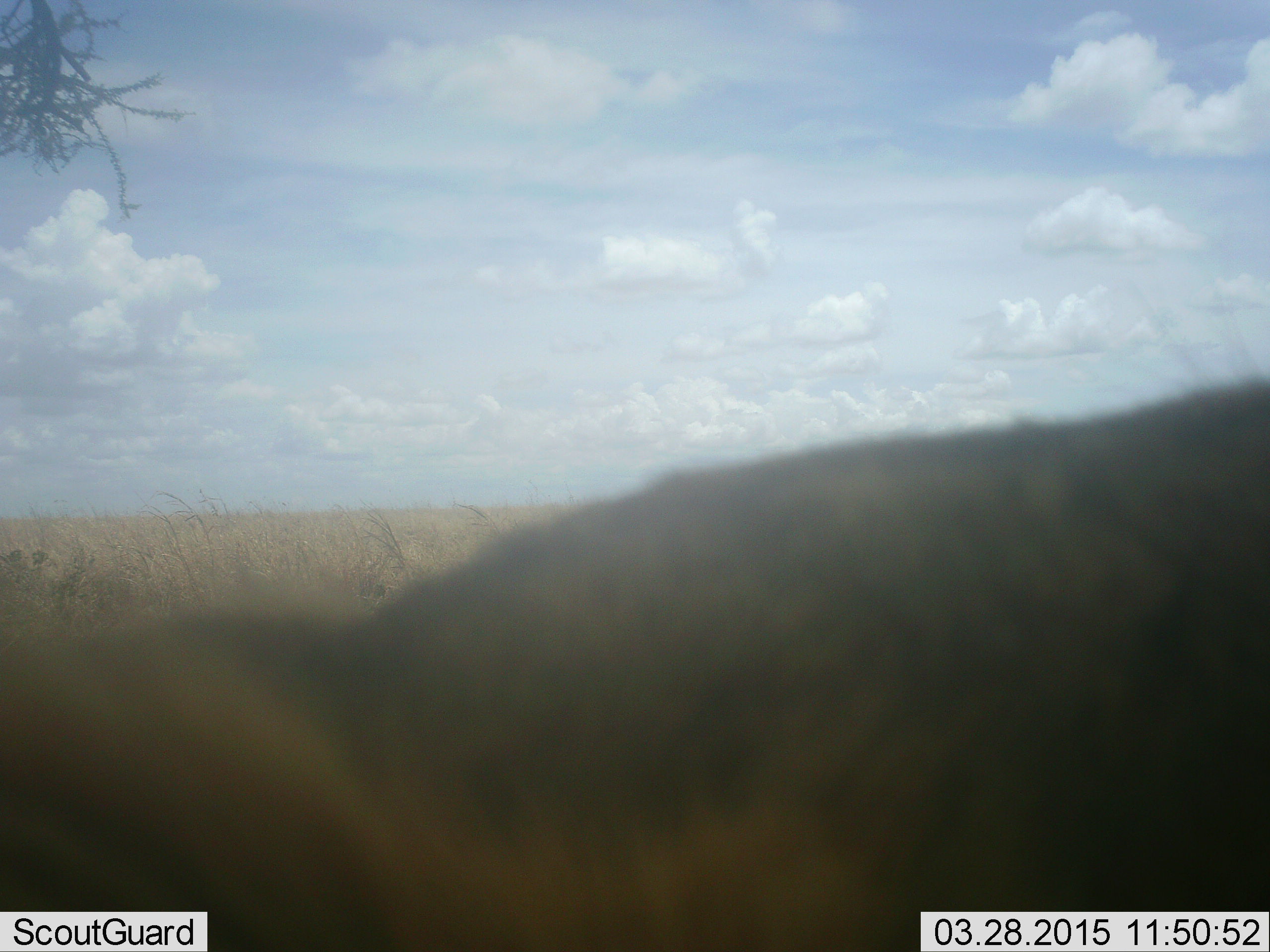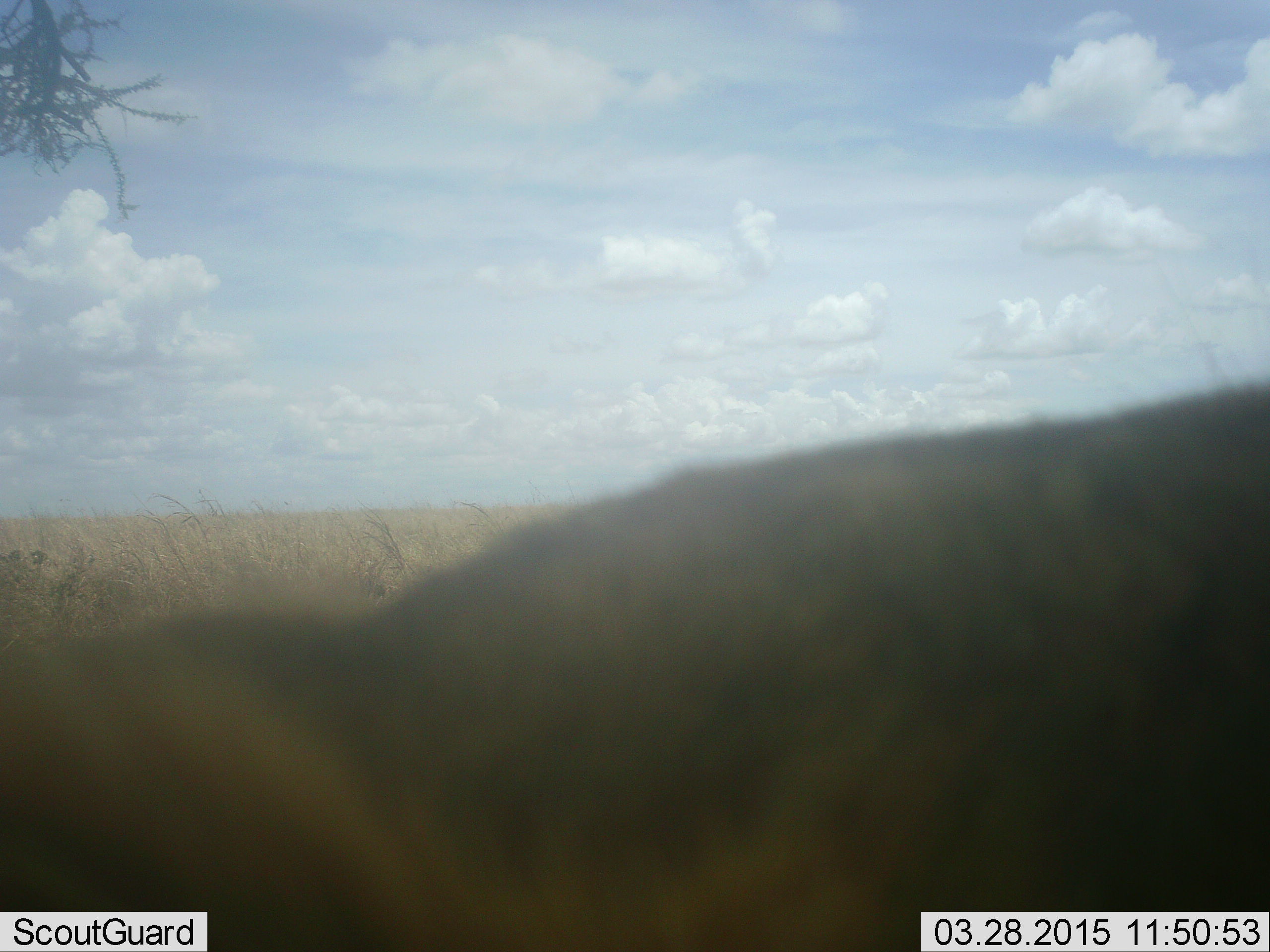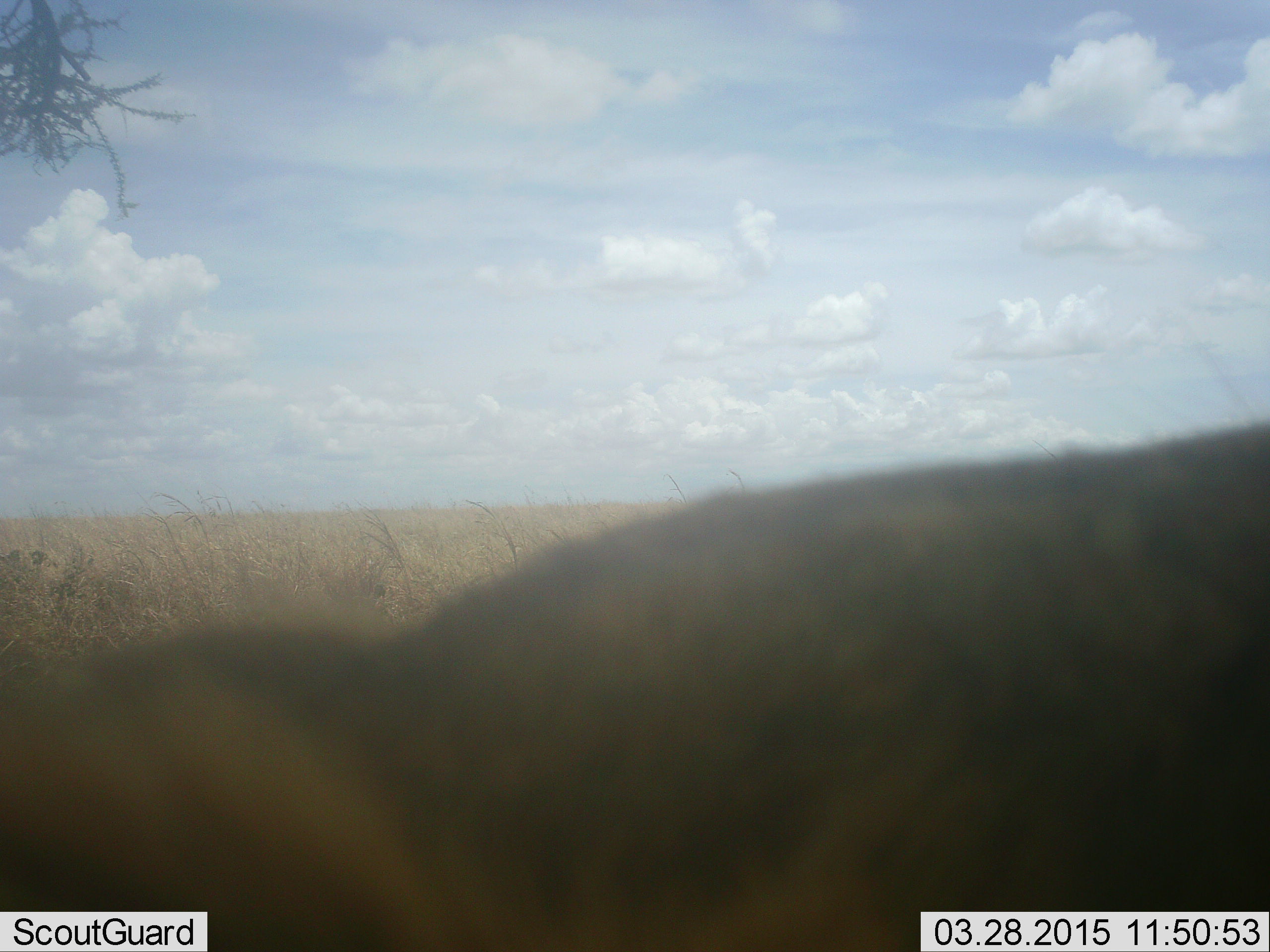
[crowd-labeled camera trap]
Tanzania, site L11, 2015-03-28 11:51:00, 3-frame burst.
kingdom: Animalia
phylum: Chordata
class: Mammalia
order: Artiodactyla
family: Bovidae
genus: Connochaetes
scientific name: Connochaetes taurinus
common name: blue wildebeest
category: wildebeest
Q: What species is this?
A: Wildebeest (blue wildebeest) (Connochaetes taurinus).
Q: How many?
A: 1.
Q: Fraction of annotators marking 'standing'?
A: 50%.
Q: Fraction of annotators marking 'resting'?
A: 38%.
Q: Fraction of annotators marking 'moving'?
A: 12%.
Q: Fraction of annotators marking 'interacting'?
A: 0%.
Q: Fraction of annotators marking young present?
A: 0%.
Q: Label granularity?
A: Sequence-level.